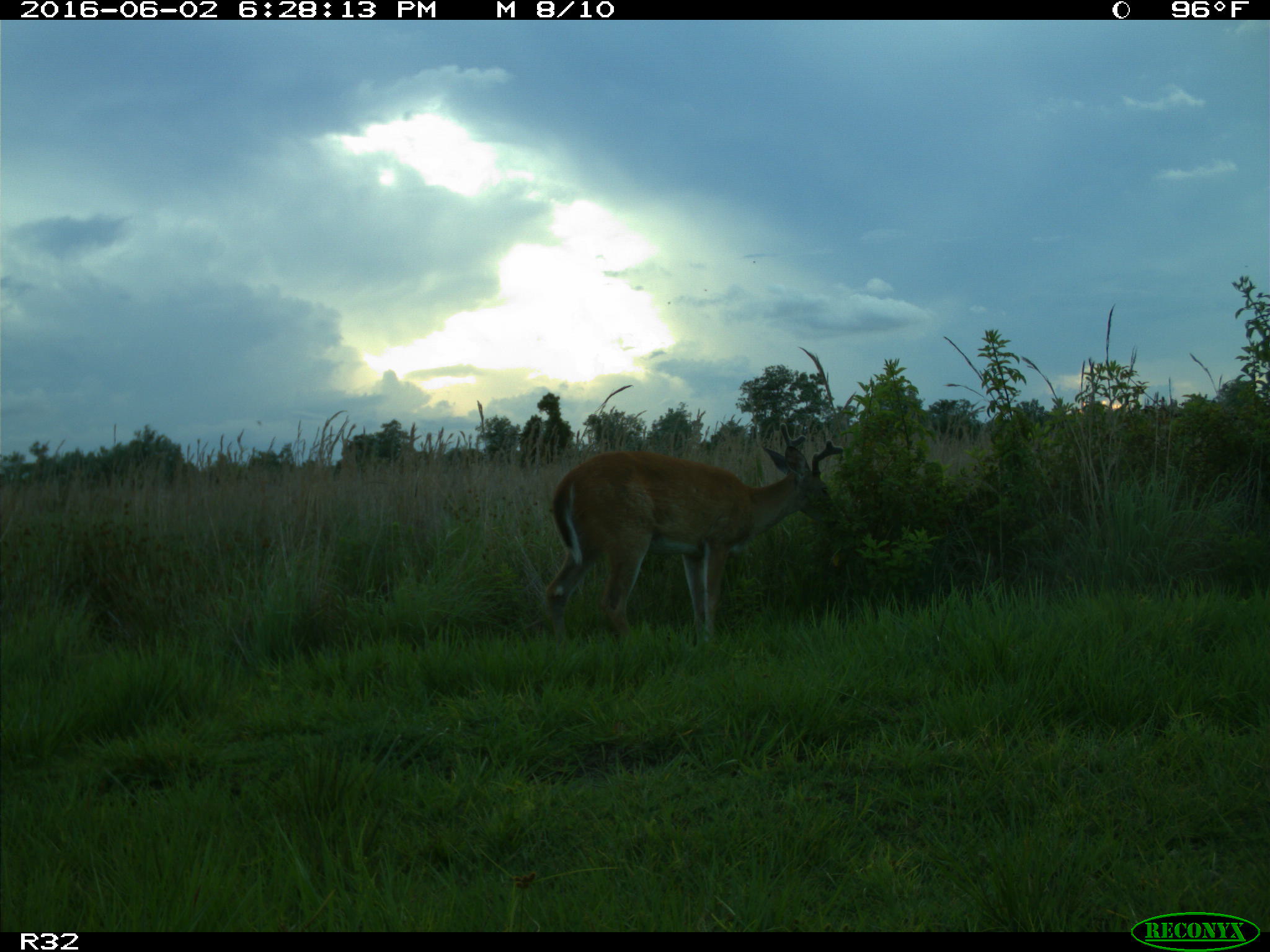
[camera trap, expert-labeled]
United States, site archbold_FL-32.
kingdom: Animalia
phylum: Chordata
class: Mammalia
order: Artiodactyla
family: Cervidae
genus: Odocoileus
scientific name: Odocoileus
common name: deer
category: unidentified deer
Unidentified deer (deer) (Odocoileus).